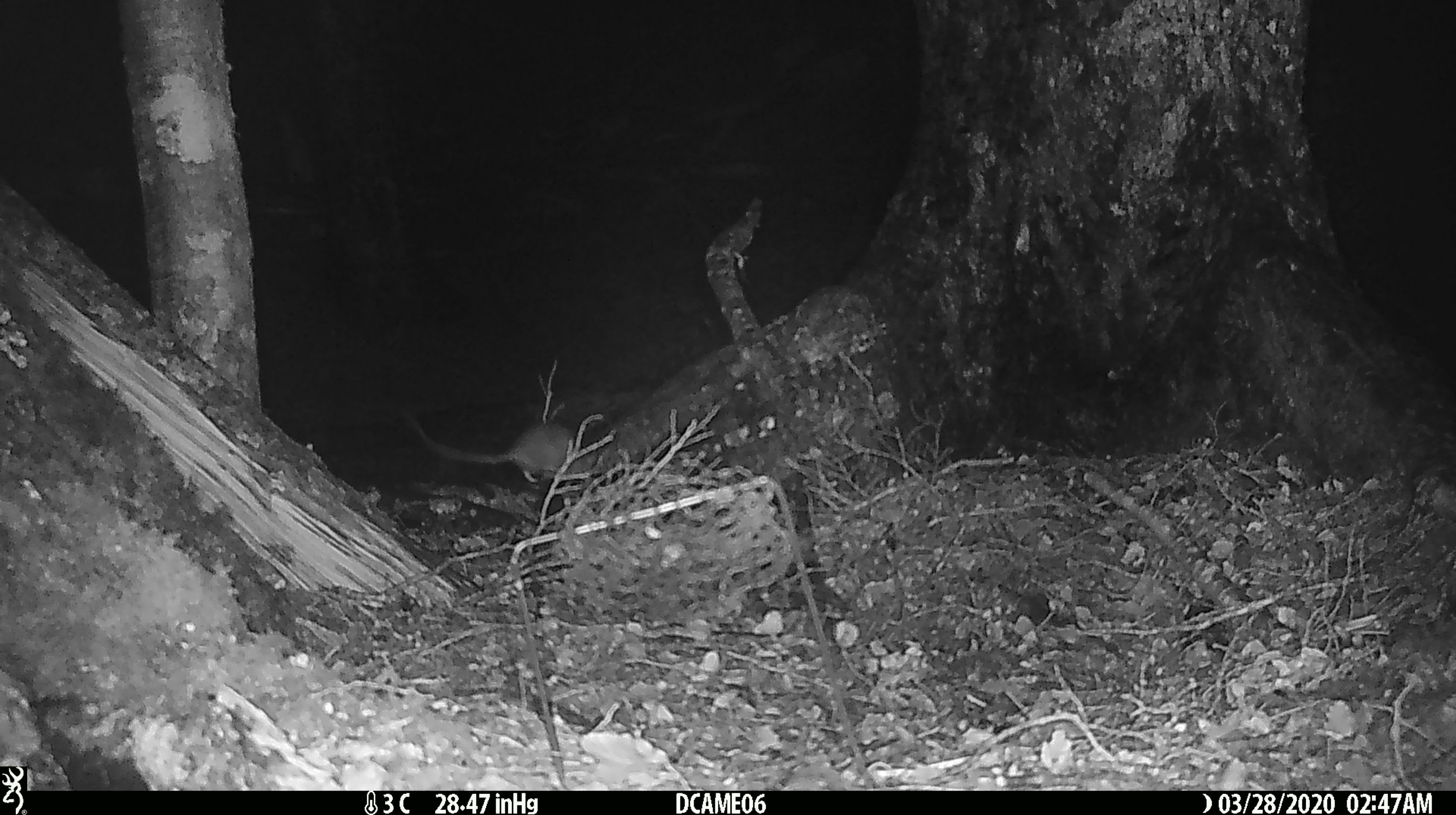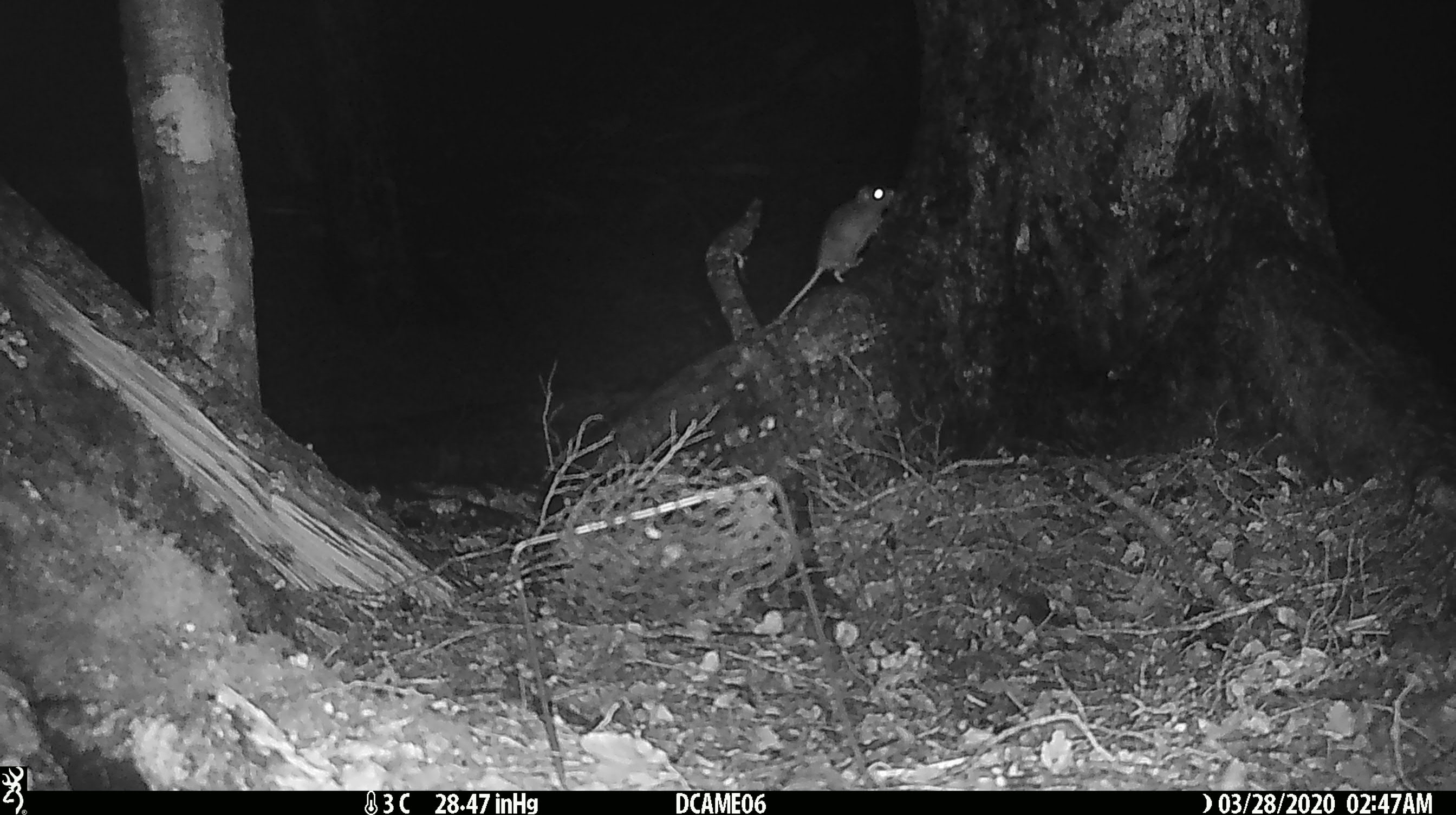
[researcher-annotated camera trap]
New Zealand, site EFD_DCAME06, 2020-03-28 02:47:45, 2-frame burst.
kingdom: Animalia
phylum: Chordata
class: Mammalia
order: Rodentia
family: Muridae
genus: Rattus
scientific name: Rattus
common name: rat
Rat (Rattus).